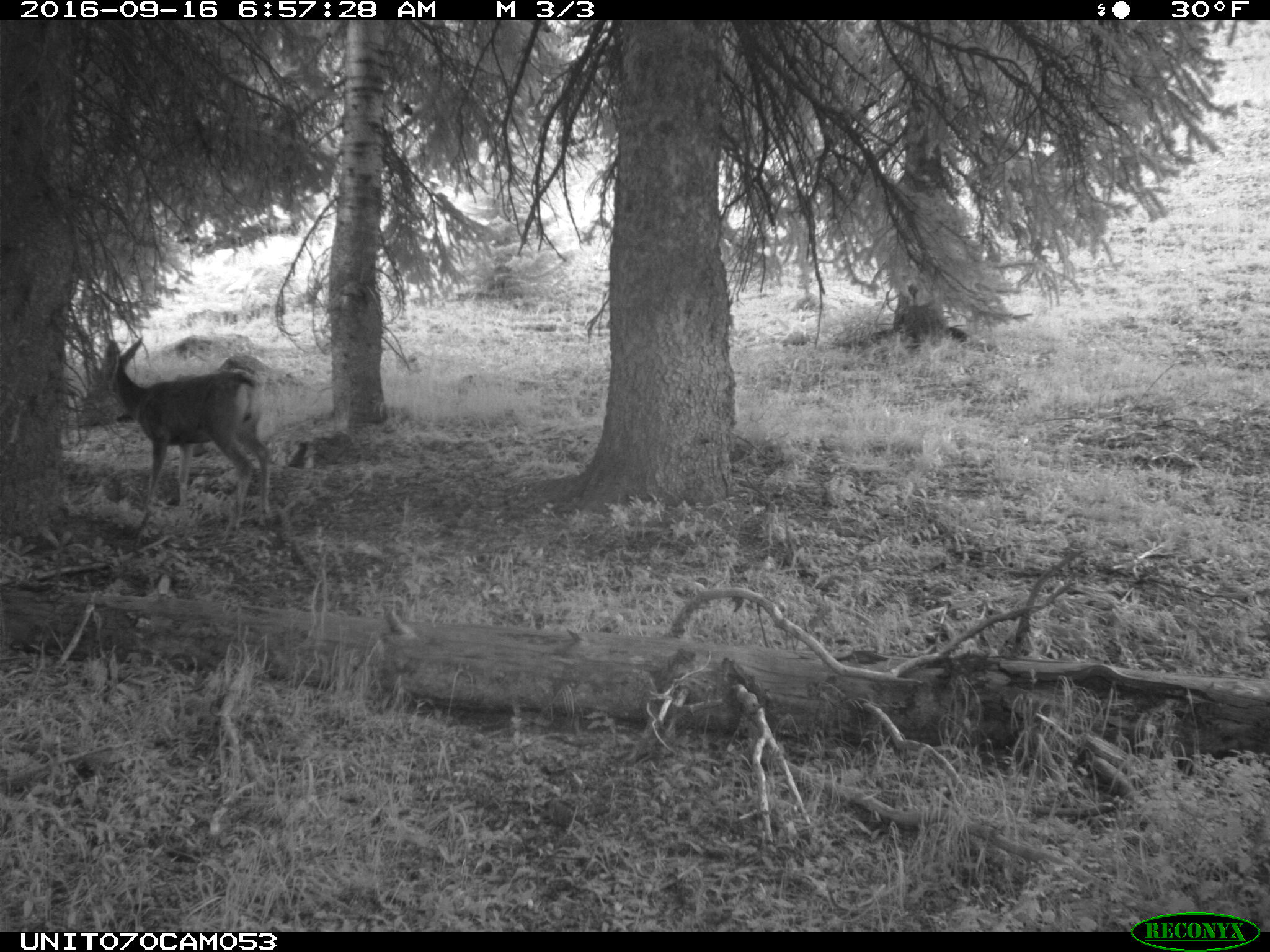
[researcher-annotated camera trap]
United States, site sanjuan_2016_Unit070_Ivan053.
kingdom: Animalia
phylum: Chordata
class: Mammalia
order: Artiodactyla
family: Cervidae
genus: Odocoileus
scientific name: Odocoileus hemionus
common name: mule deer